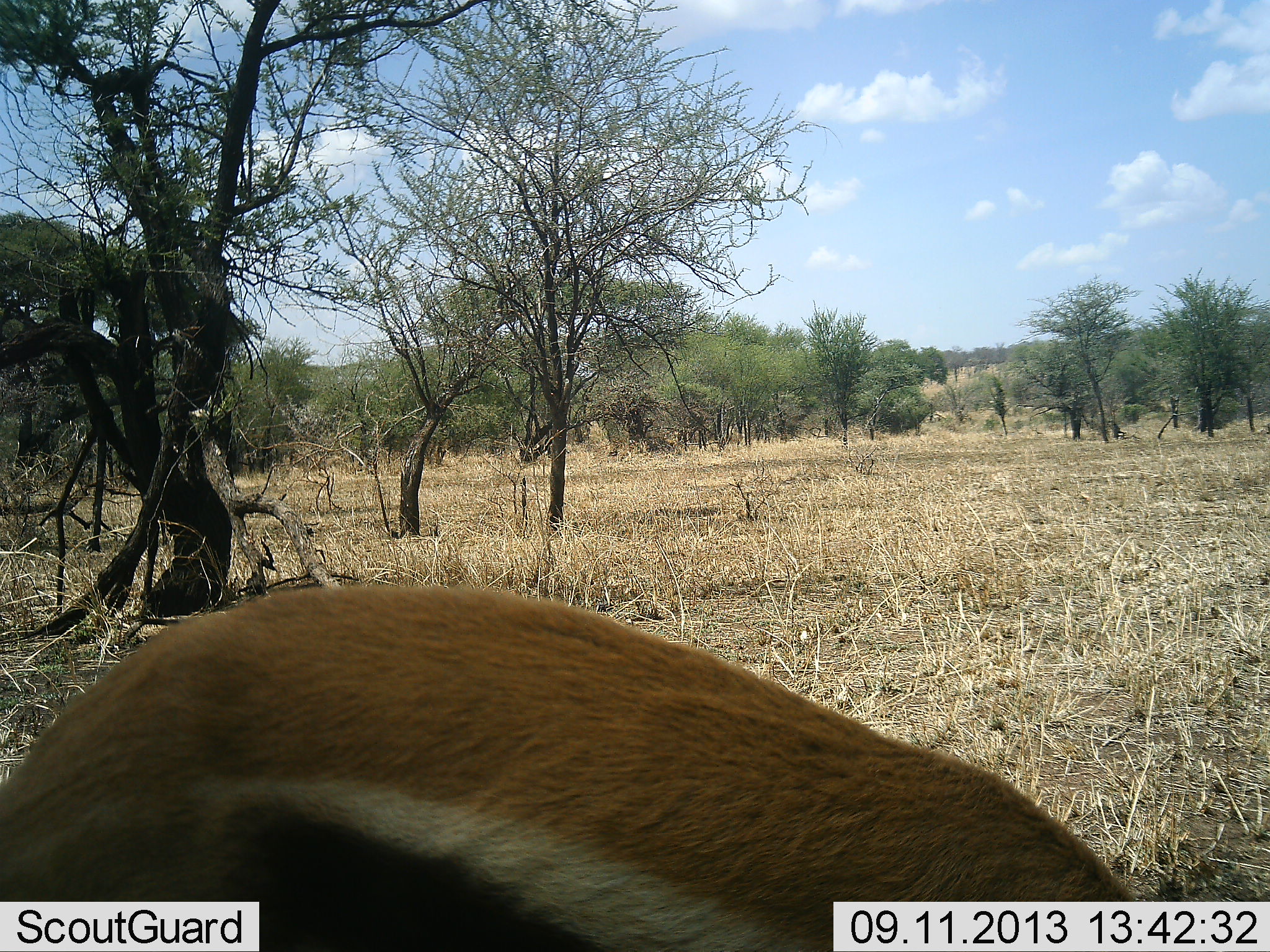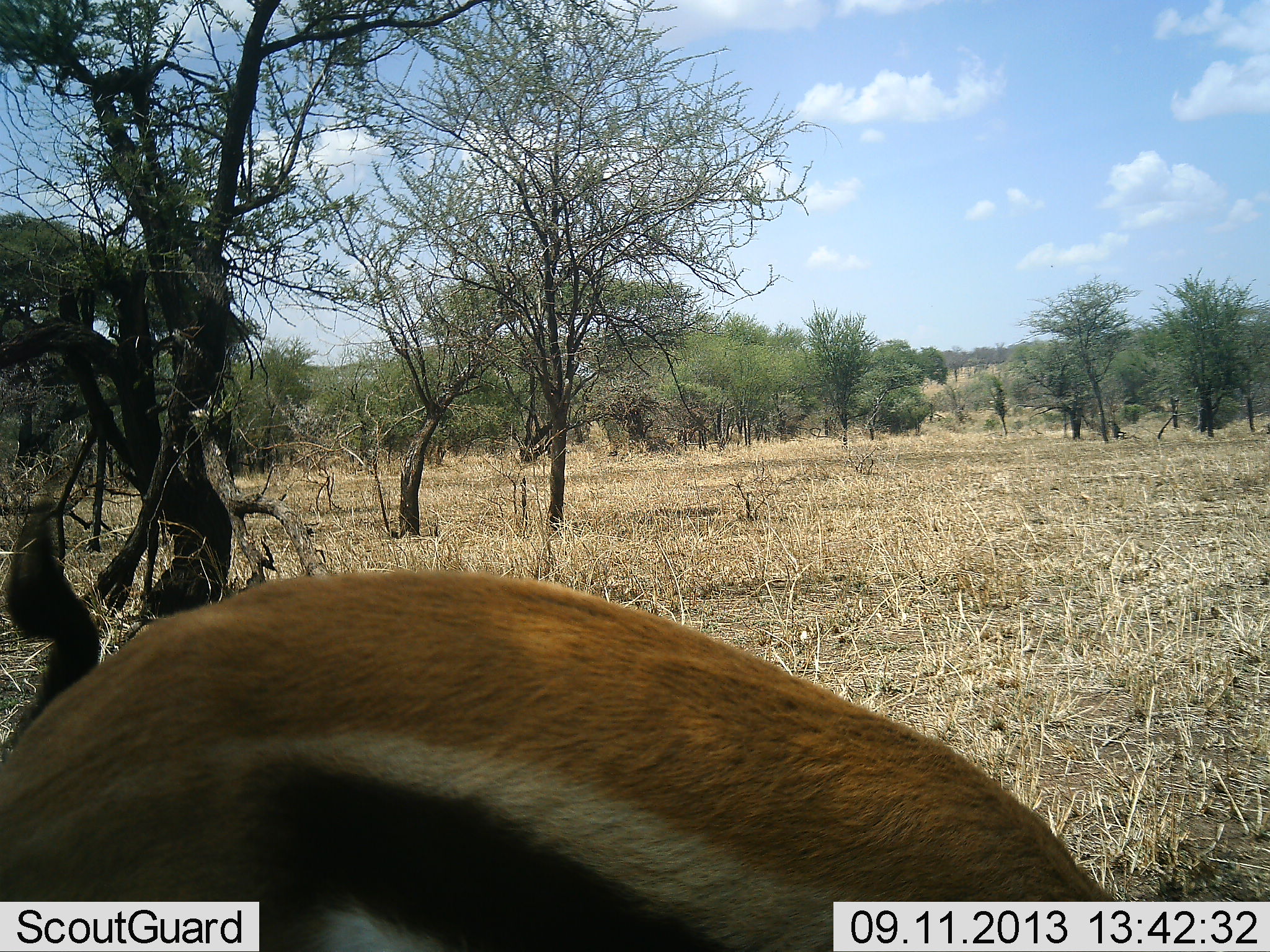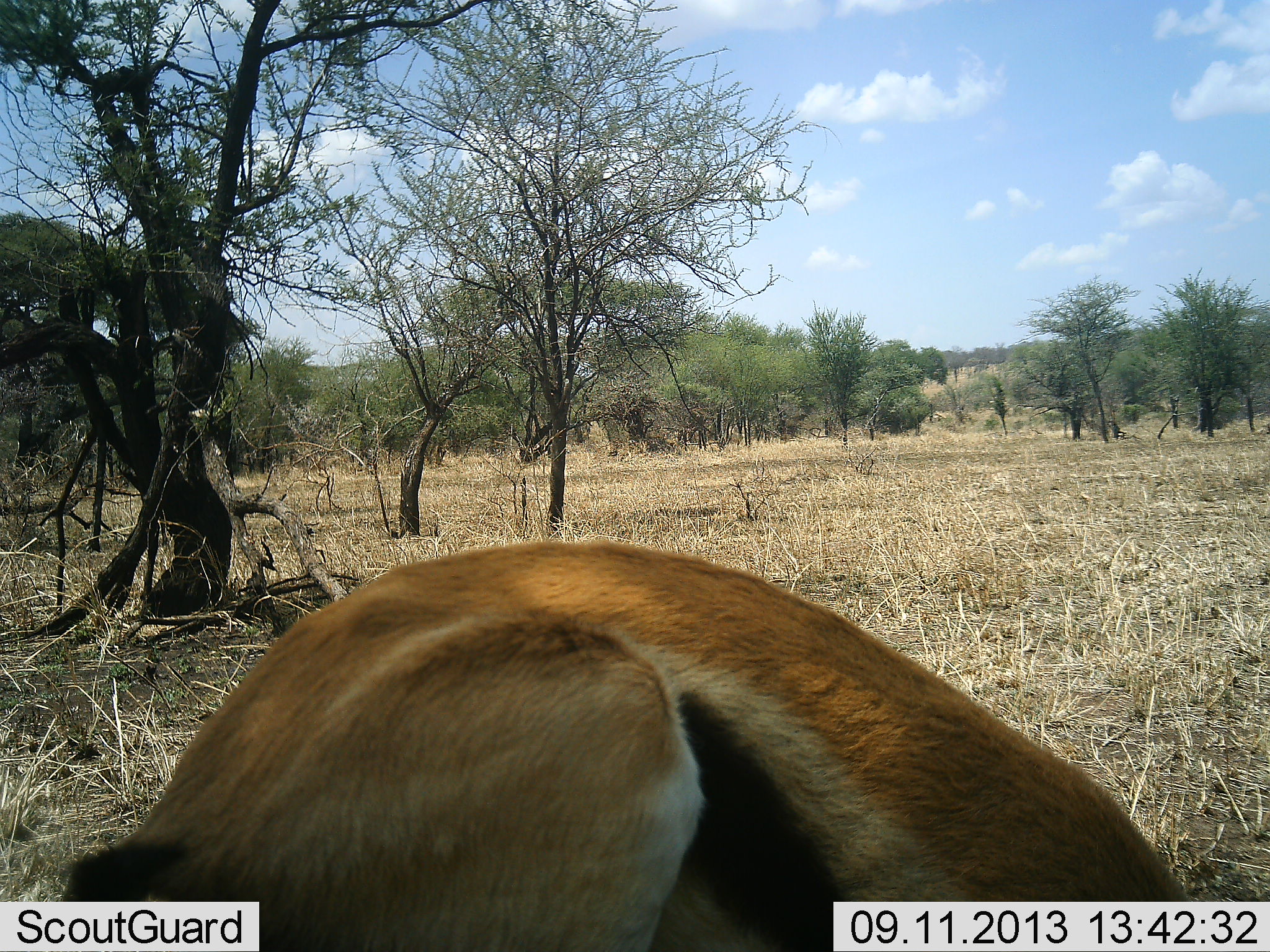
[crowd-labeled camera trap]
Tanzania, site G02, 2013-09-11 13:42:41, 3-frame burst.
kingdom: Animalia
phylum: Chordata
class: Mammalia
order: Artiodactyla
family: Bovidae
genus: Eudorcas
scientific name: Eudorcas thomsonii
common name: thomson's gazelle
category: gazellethomsons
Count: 1.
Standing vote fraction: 30%.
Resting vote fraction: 0%.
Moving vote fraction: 0%.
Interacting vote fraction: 0%.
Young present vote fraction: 0%.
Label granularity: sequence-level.